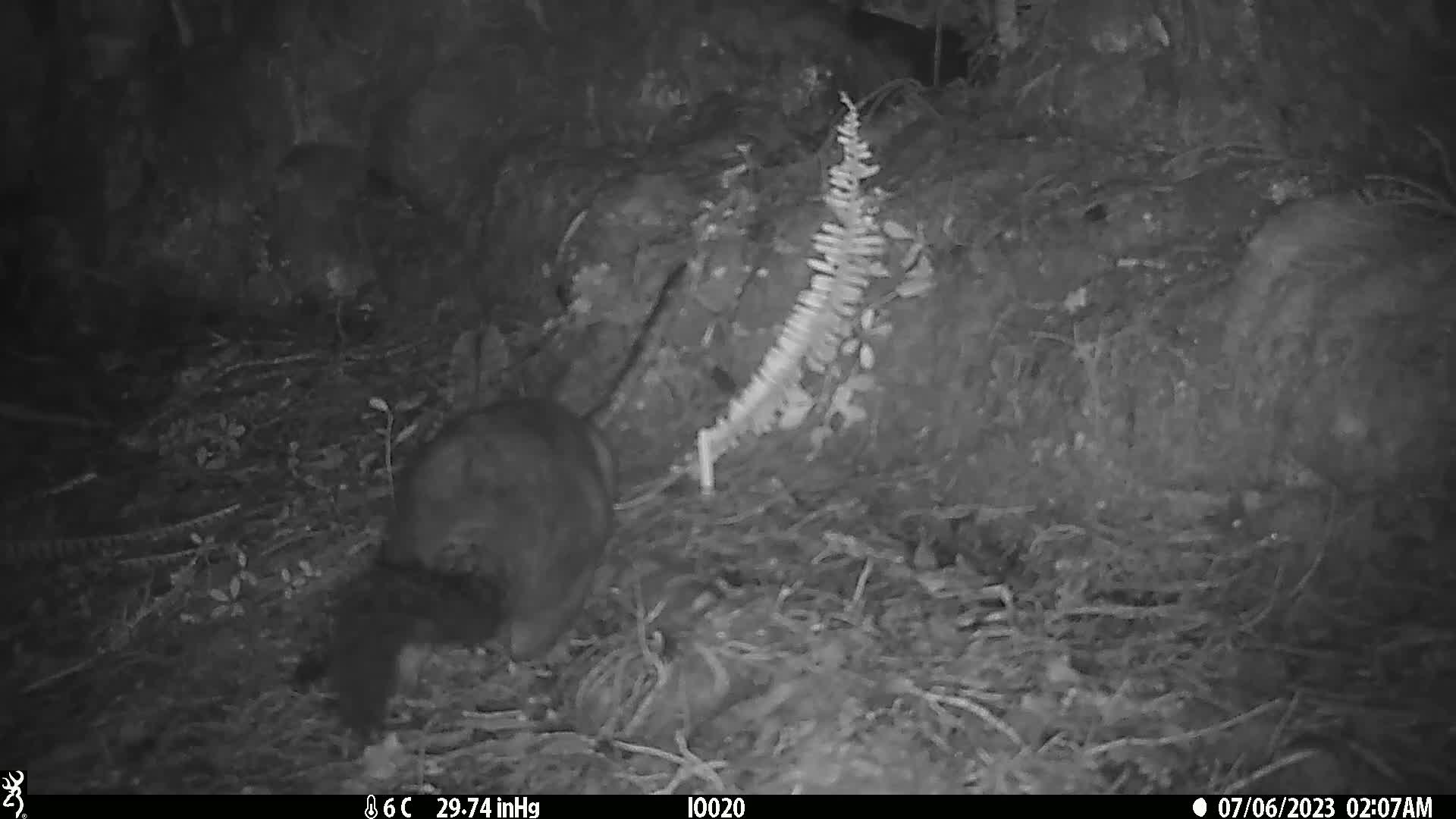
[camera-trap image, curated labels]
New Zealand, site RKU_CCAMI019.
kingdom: Animalia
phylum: Chordata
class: Mammalia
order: Diprotodontia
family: Phalangeridae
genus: Trichosurus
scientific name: Trichosurus vulpecula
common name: common brushtail possum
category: possum